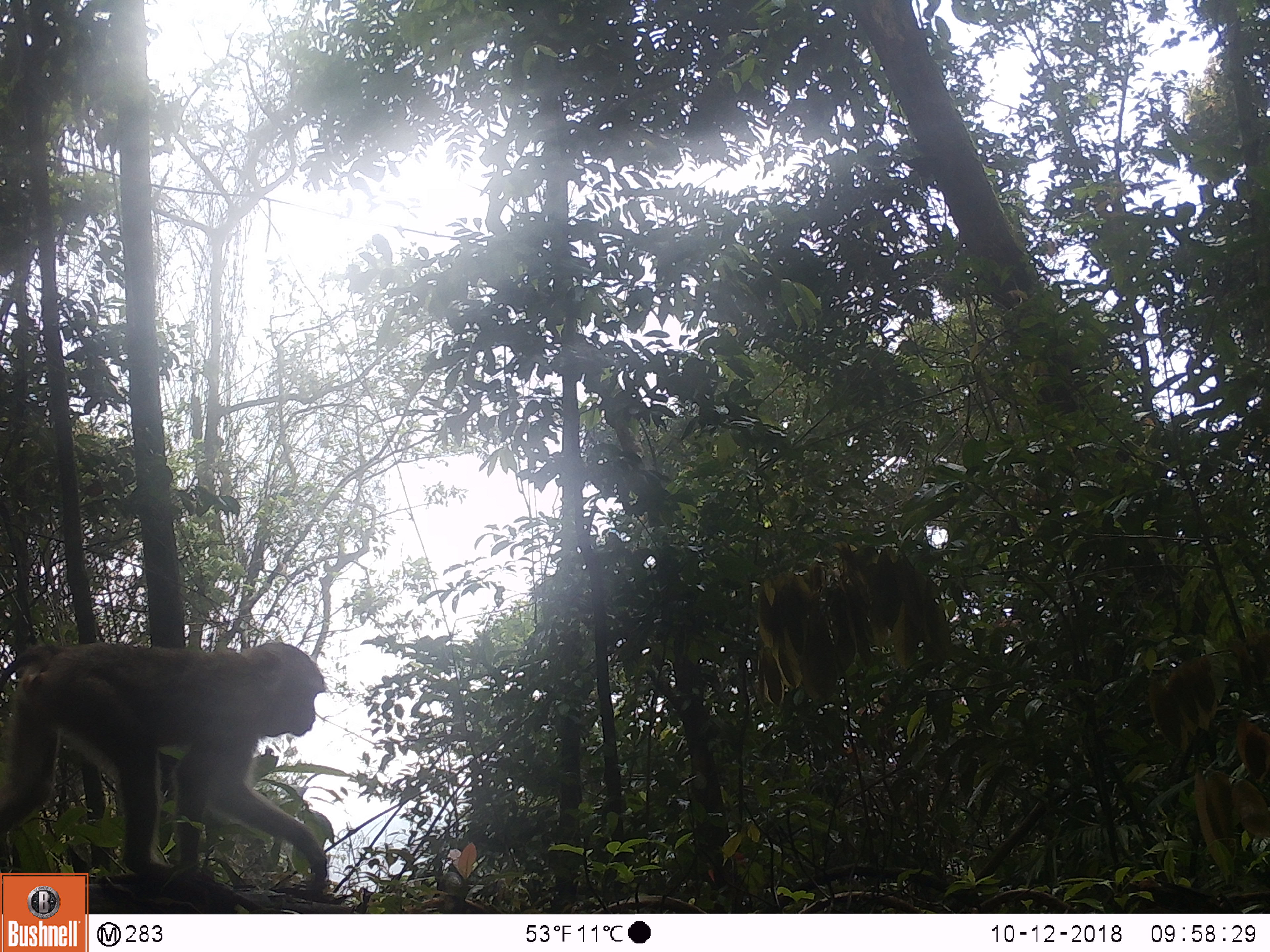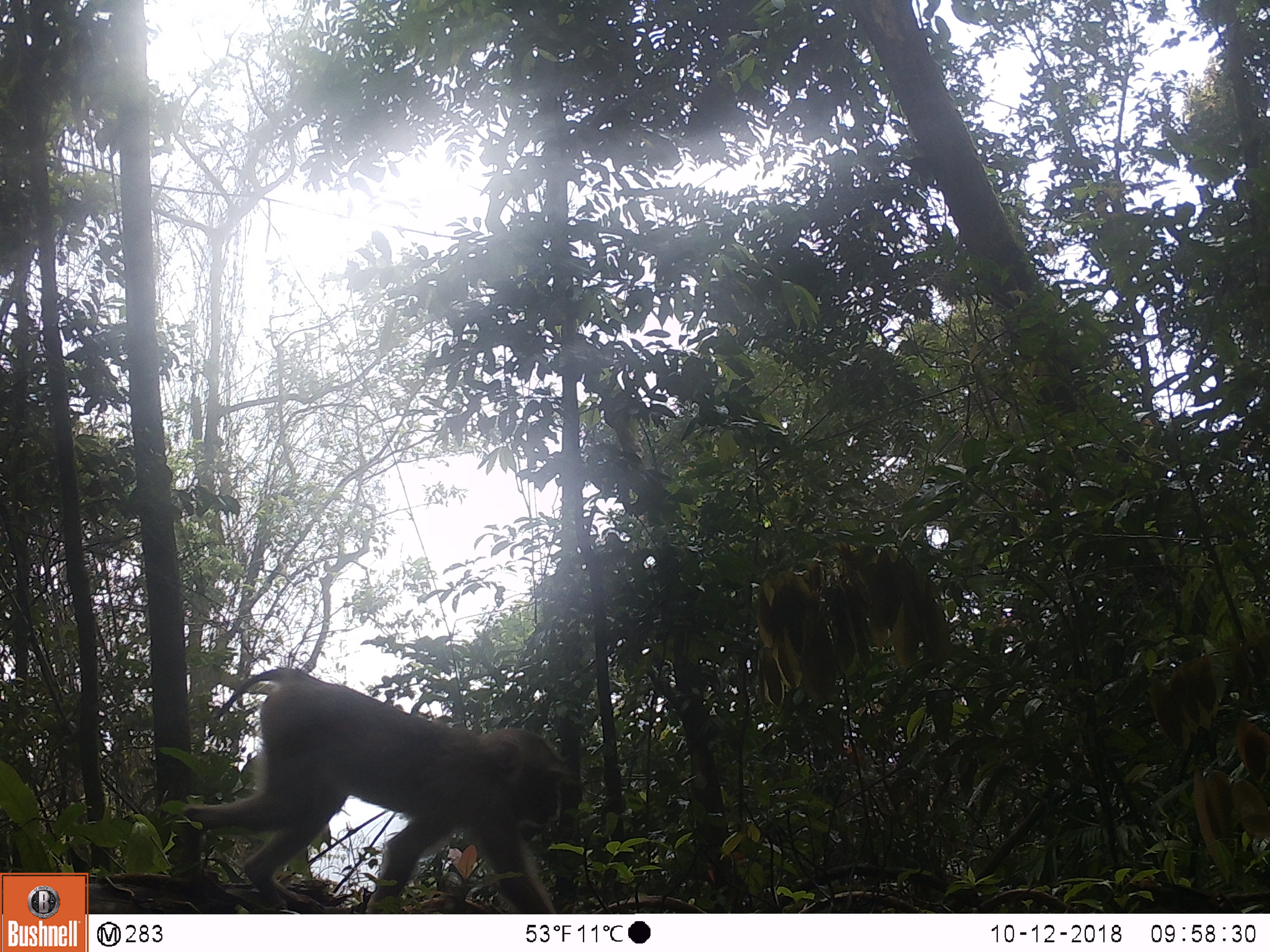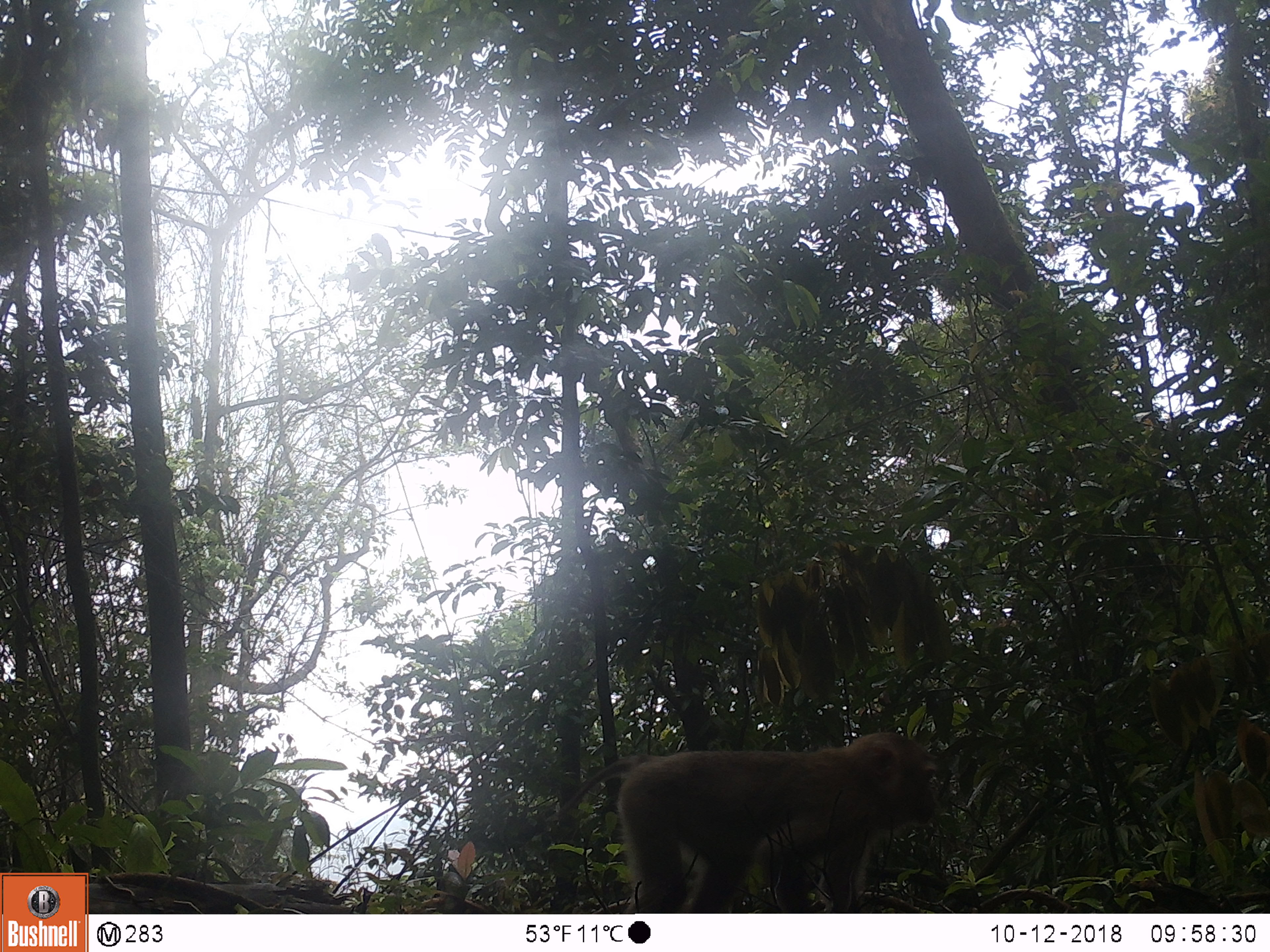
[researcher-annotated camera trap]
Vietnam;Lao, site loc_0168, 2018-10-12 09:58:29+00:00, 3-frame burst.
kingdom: Animalia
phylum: Chordata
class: Mammalia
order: Primates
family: Cercopithecidae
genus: Macaca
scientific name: Macaca nemestrina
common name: pig-tailed macaque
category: pig tailed macaque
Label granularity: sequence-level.